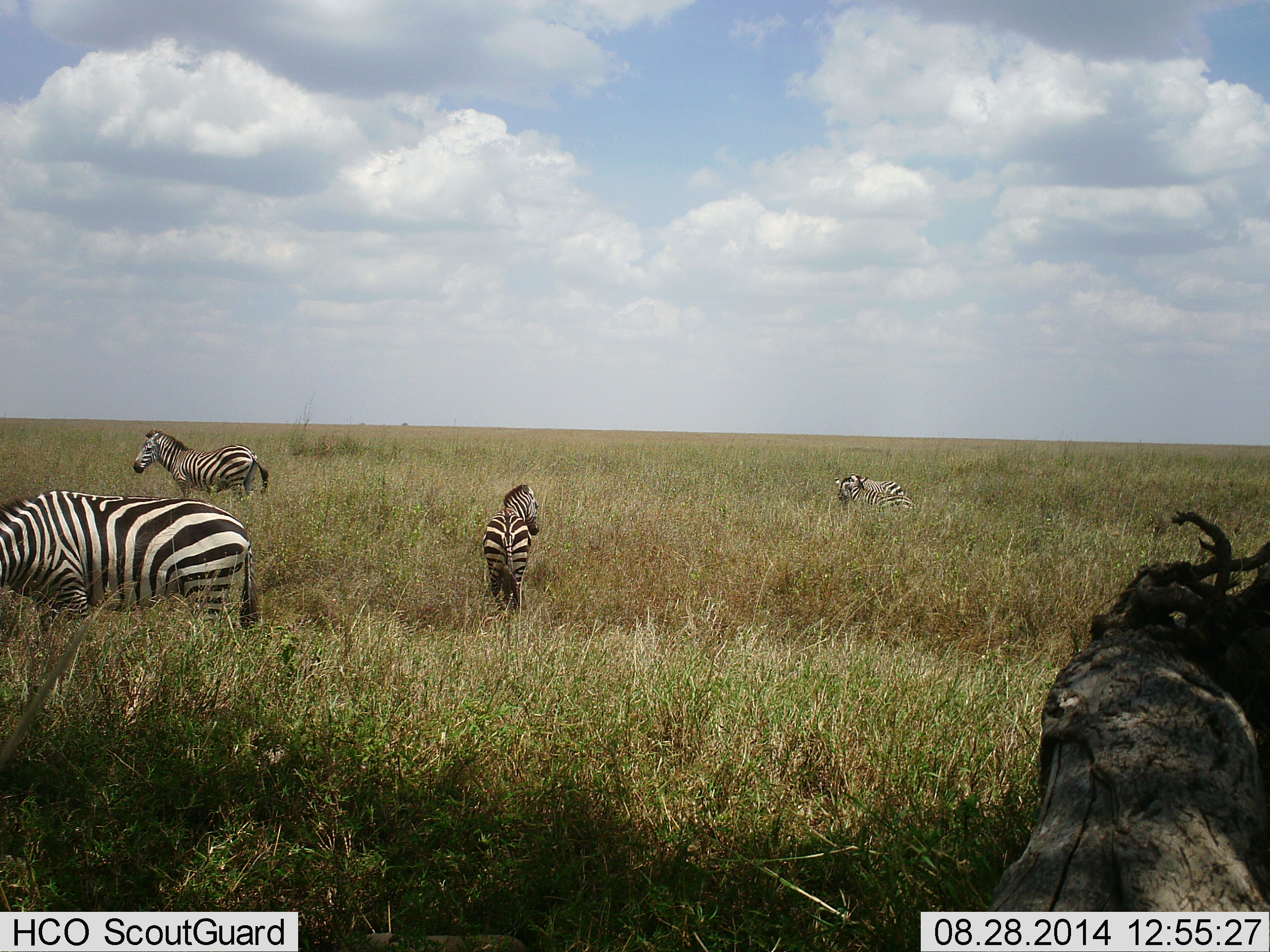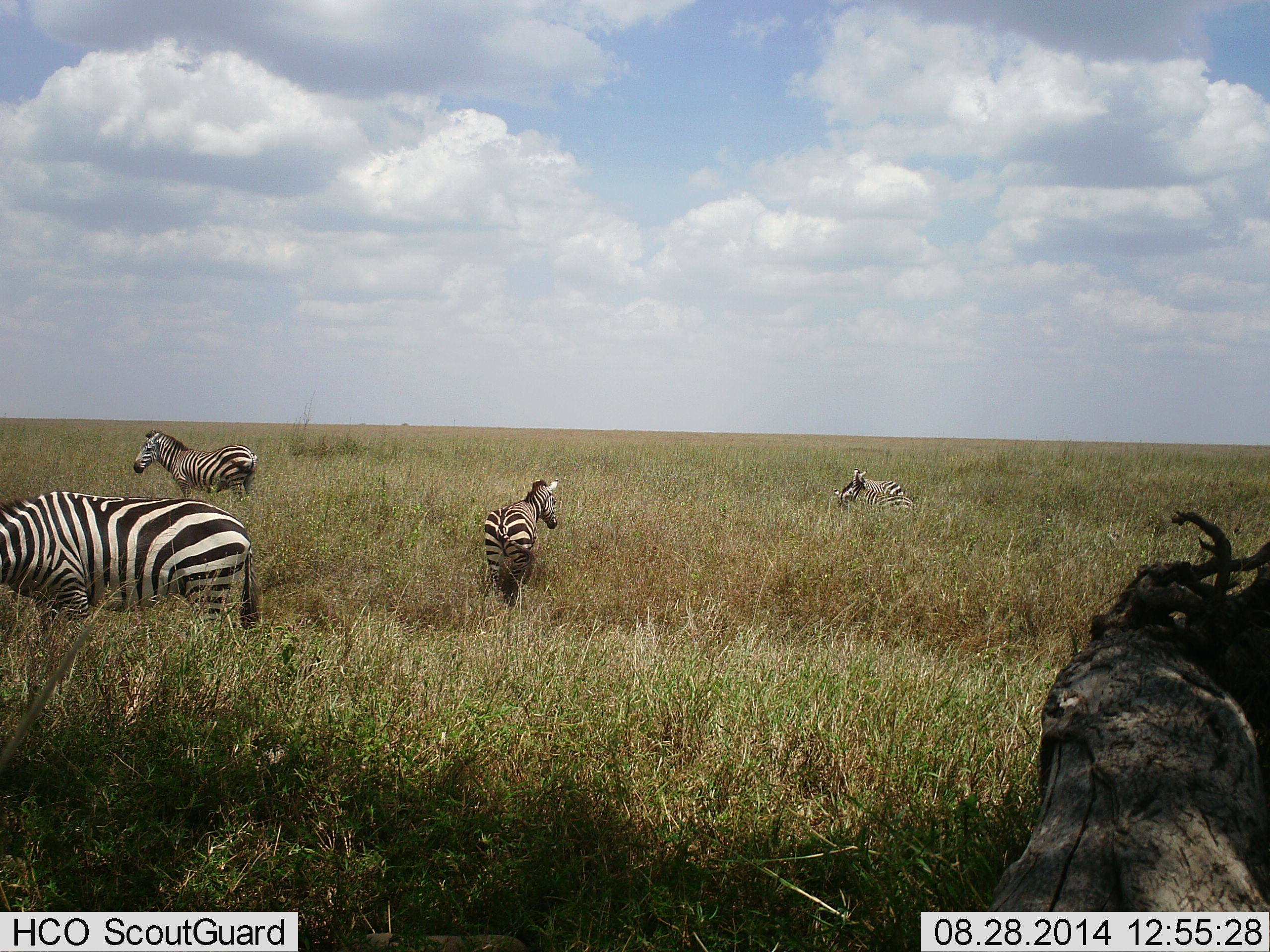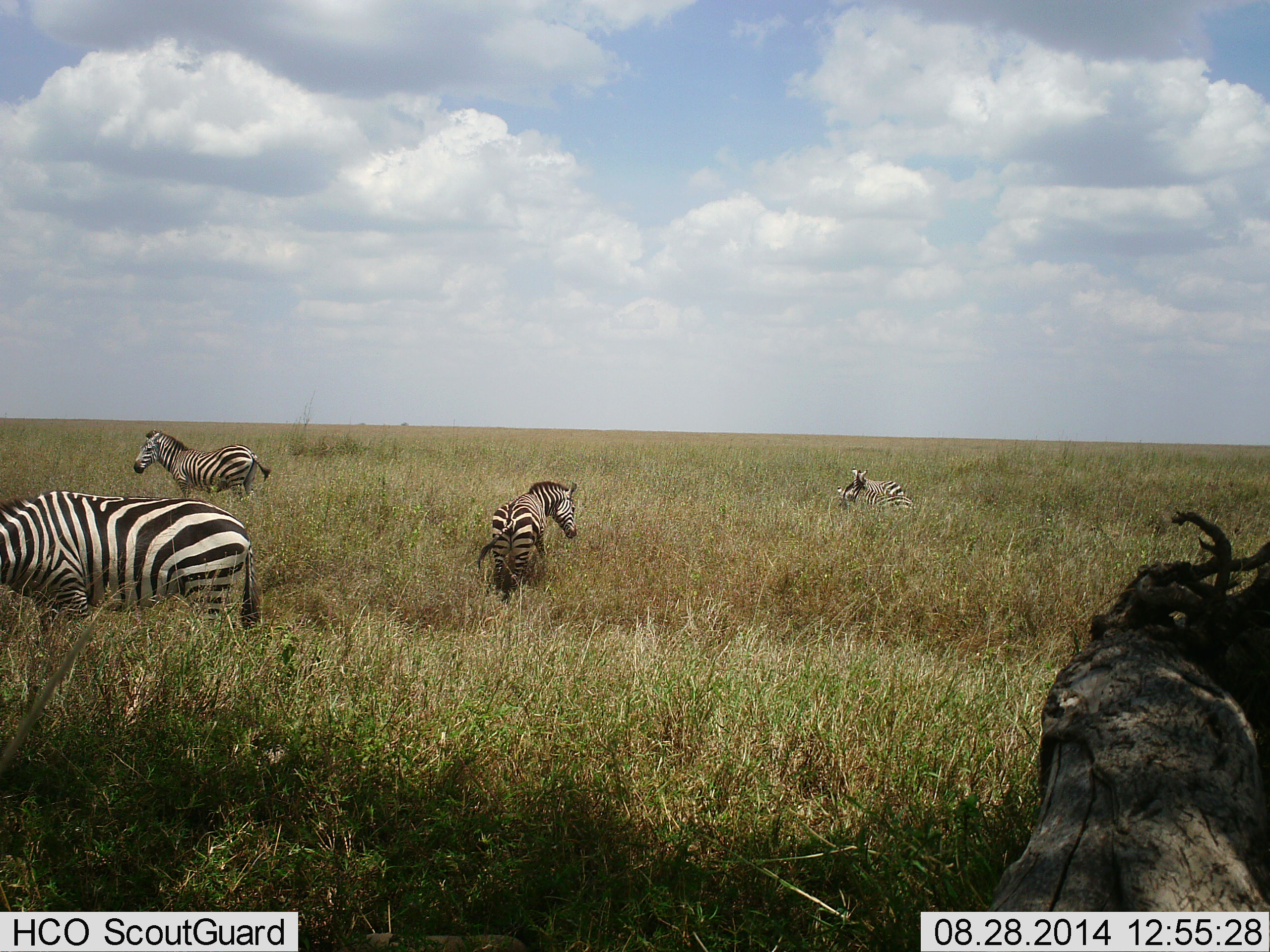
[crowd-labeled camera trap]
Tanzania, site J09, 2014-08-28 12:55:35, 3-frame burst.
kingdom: Animalia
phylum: Chordata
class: Mammalia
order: Perissodactyla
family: Equidae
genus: Equus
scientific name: Equus quagga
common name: plains zebra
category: zebra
Zebra (plains zebra) (Equus quagga), count 5. Behavior (volunteer vote fractions): standing 90%, resting 10%, moving 60%, interacting 0%. Young present (vote fraction): 10%. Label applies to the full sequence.